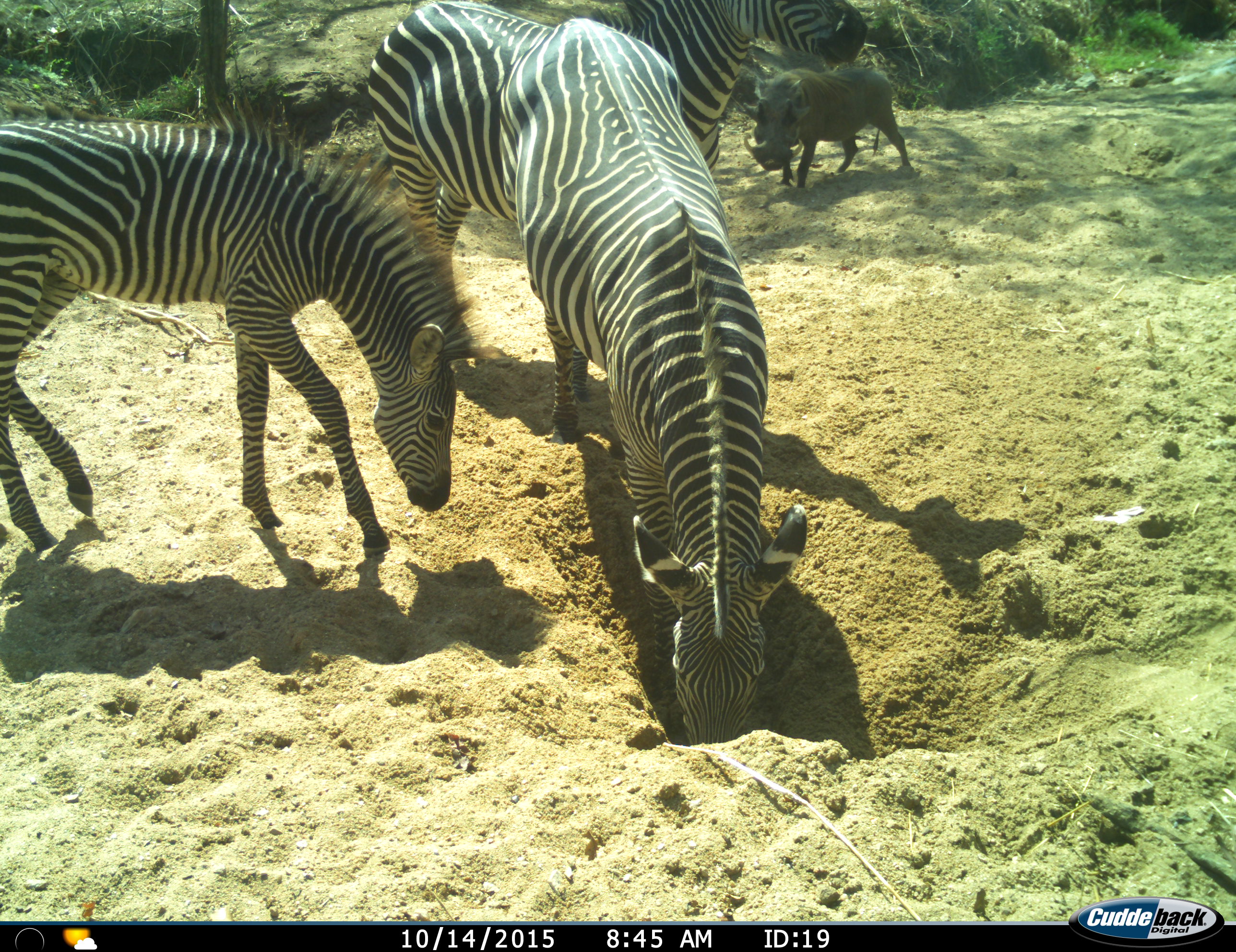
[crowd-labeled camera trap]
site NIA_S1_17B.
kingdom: Animalia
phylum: Chordata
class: Mammalia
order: Artiodactyla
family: Suidae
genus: Phacochoerus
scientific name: Phacochoerus africanus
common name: warthog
Warthog (Phacochoerus africanus), count 1. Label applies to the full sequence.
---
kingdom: Animalia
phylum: Chordata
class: Mammalia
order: Perissodactyla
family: Equidae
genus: Equus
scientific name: Equus quagga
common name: plains zebra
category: zebraplains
Zebraplains (plains zebra) (Equus quagga), count 3. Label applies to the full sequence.